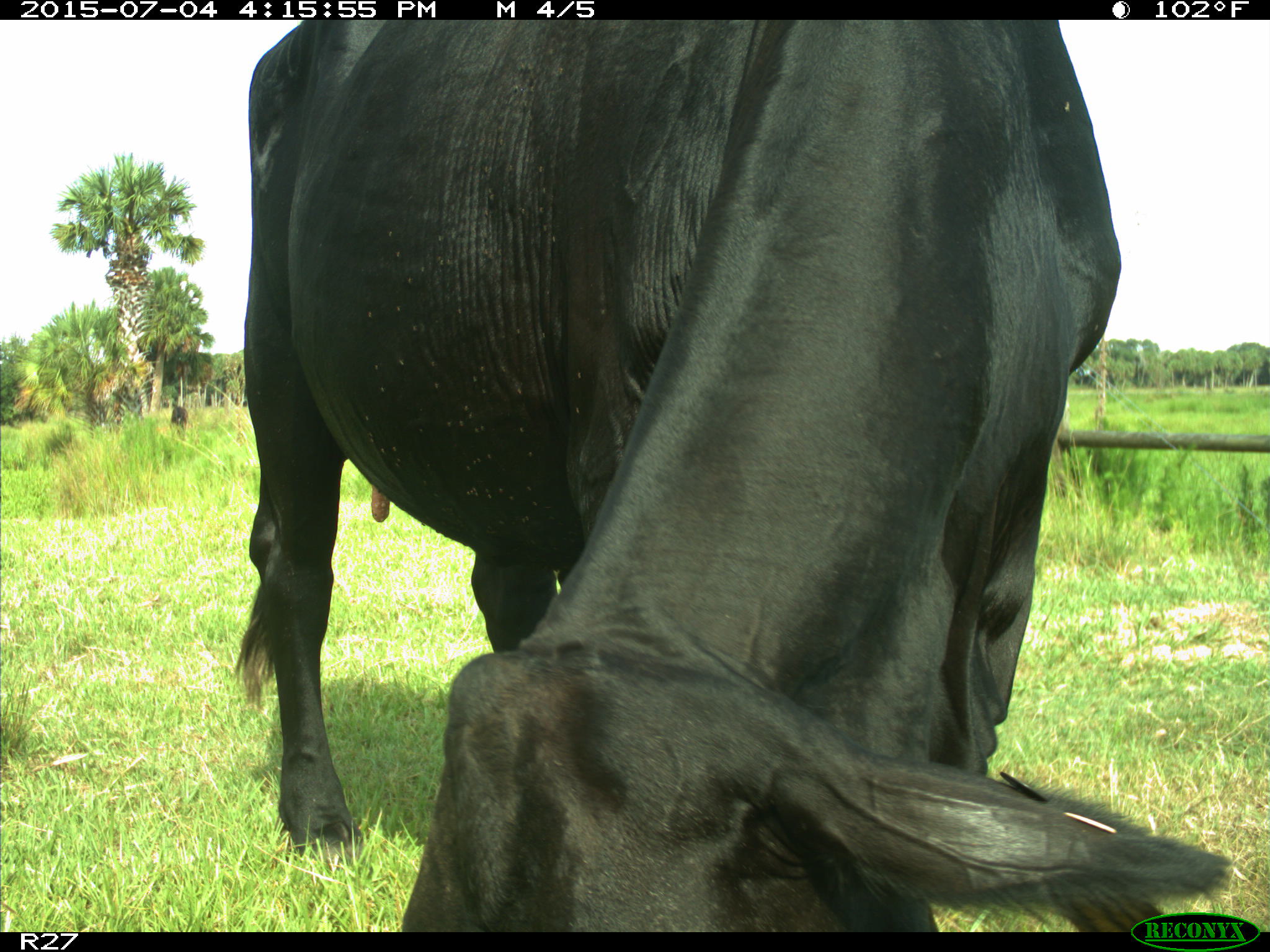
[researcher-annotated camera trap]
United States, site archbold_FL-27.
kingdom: Animalia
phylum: Chordata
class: Mammalia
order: Artiodactyla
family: Bovidae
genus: Bos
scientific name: Bos taurus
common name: domestic cow